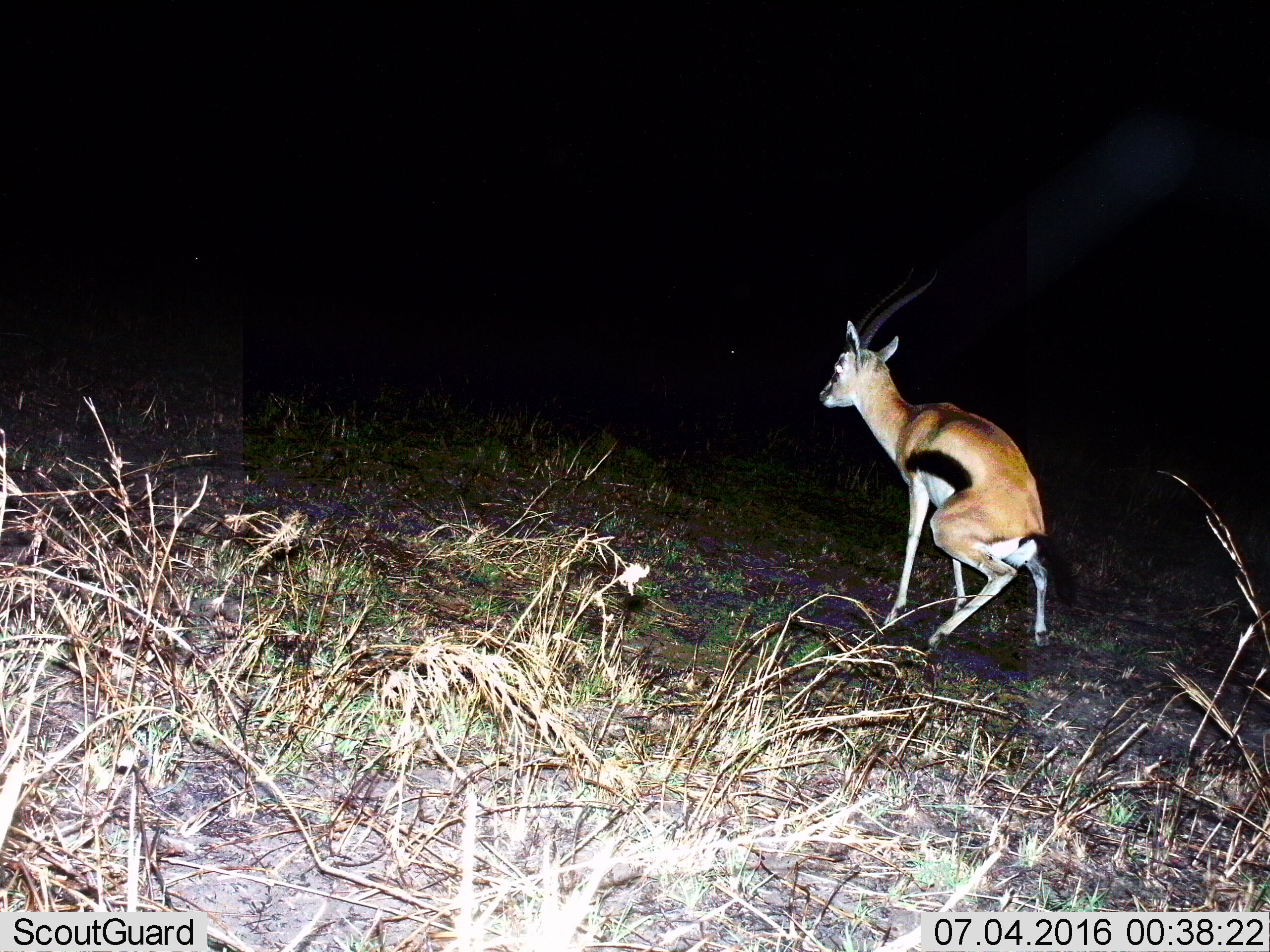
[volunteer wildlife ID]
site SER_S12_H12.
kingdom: Animalia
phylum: Chordata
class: Mammalia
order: Artiodactyla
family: Bovidae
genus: Eudorcas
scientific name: Eudorcas thomsonii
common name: thomson's gazelle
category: gazellethomsons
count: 1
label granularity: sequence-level